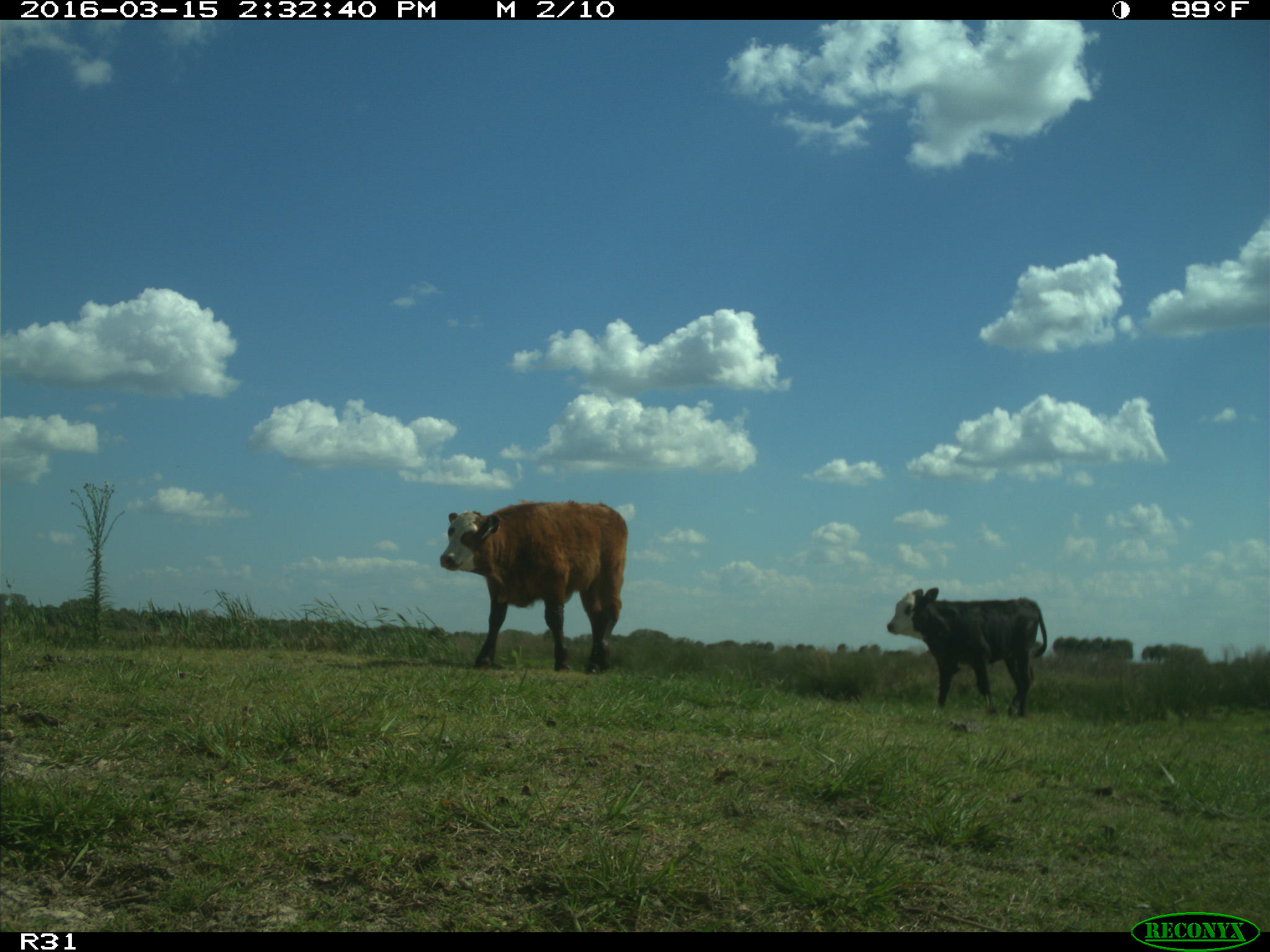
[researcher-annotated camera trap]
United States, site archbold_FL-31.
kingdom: Animalia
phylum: Chordata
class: Mammalia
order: Artiodactyla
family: Bovidae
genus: Bos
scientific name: Bos taurus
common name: domestic cow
Bos taurus (domestic cow).